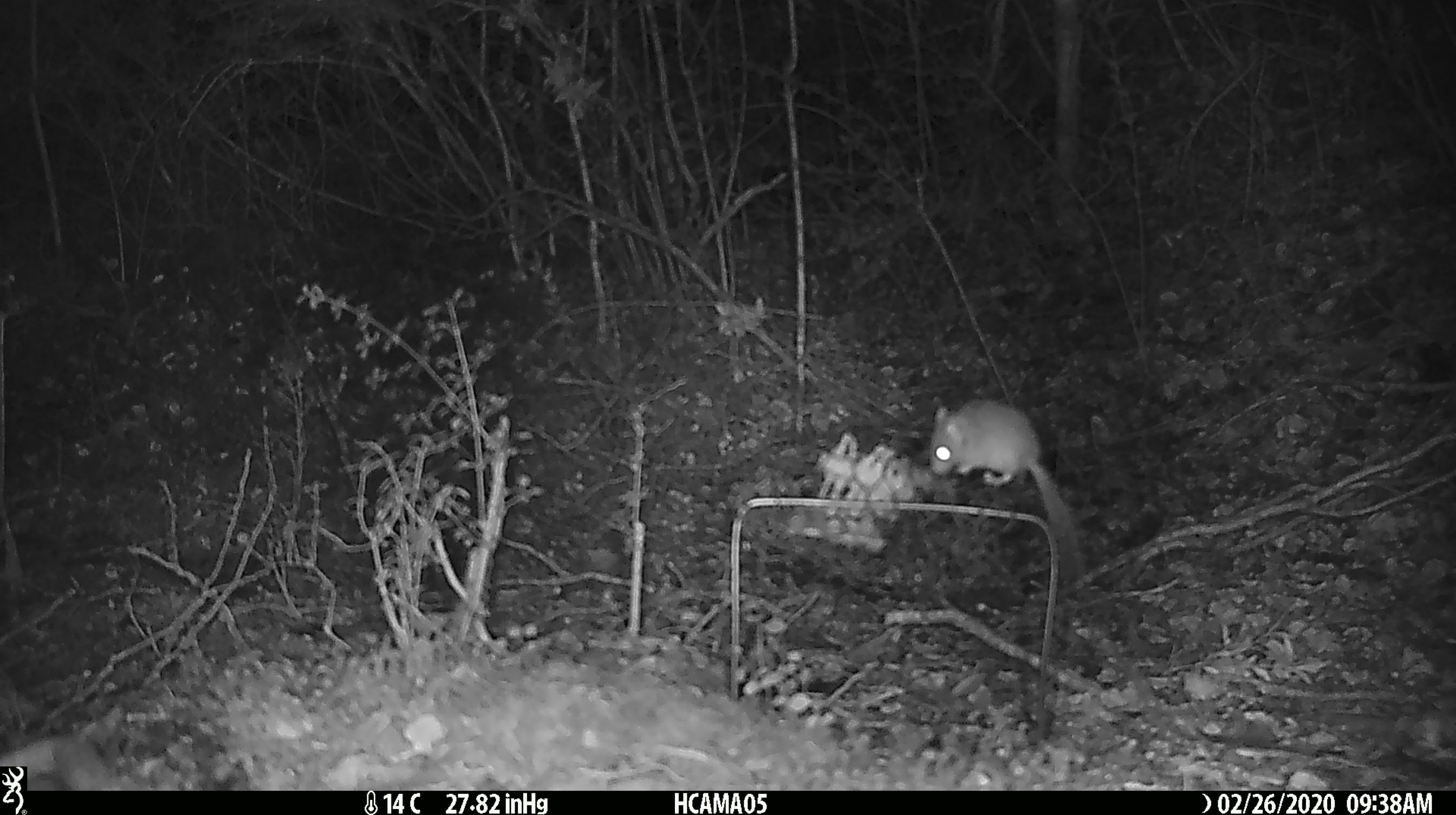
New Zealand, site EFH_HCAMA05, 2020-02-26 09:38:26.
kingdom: Animalia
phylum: Chordata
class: Mammalia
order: Rodentia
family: Muridae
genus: Mus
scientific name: Mus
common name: mouse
Mouse (Mus).